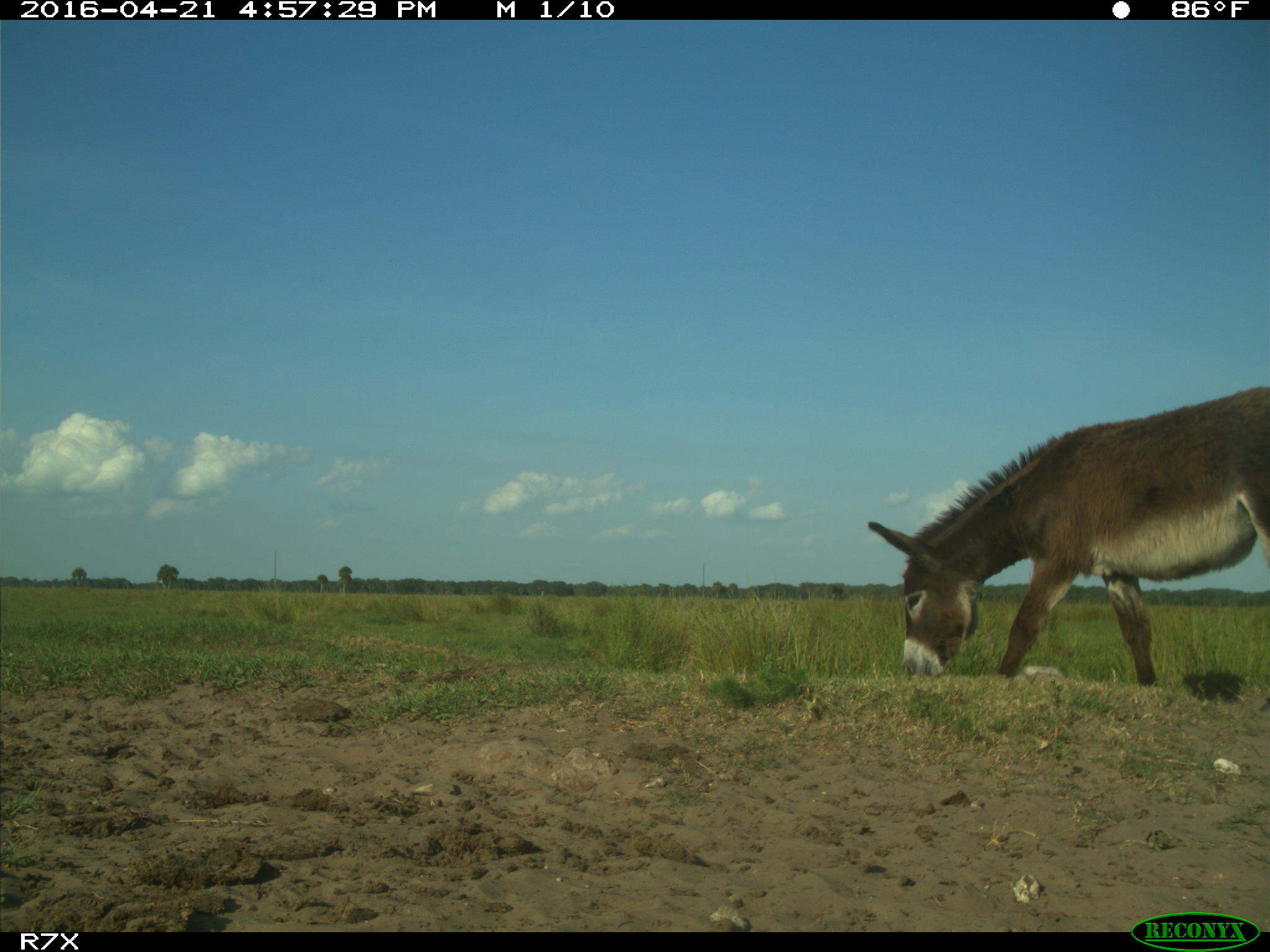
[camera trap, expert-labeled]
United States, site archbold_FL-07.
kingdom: Animalia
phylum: Chordata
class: Mammalia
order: Artiodactyla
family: Bovidae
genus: Bos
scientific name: Bos taurus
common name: domestic cow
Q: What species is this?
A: Bos taurus (domestic cow).